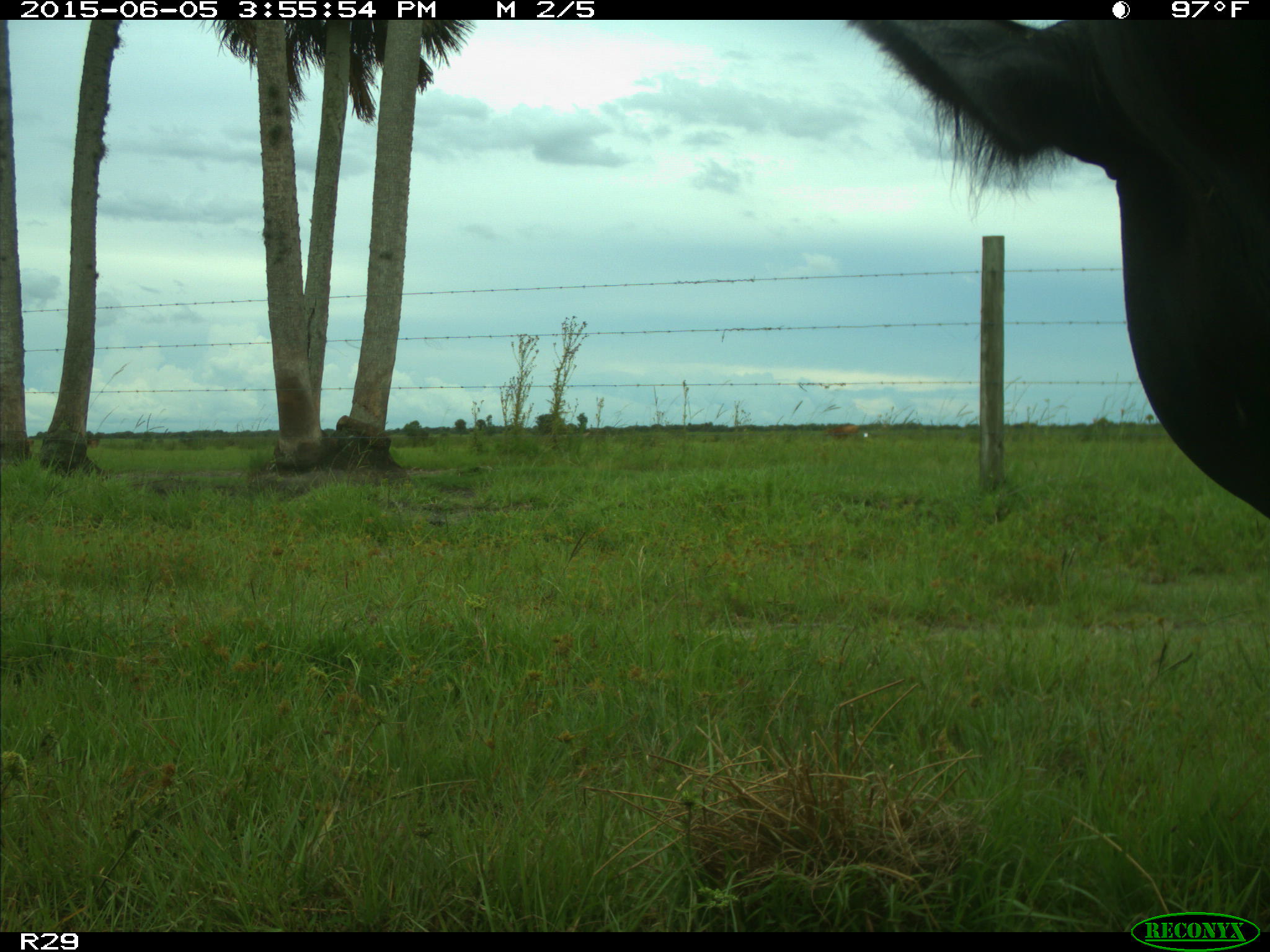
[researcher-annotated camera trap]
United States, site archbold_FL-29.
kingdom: Animalia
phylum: Chordata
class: Mammalia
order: Artiodactyla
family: Bovidae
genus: Bos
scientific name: Bos taurus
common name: domestic cow